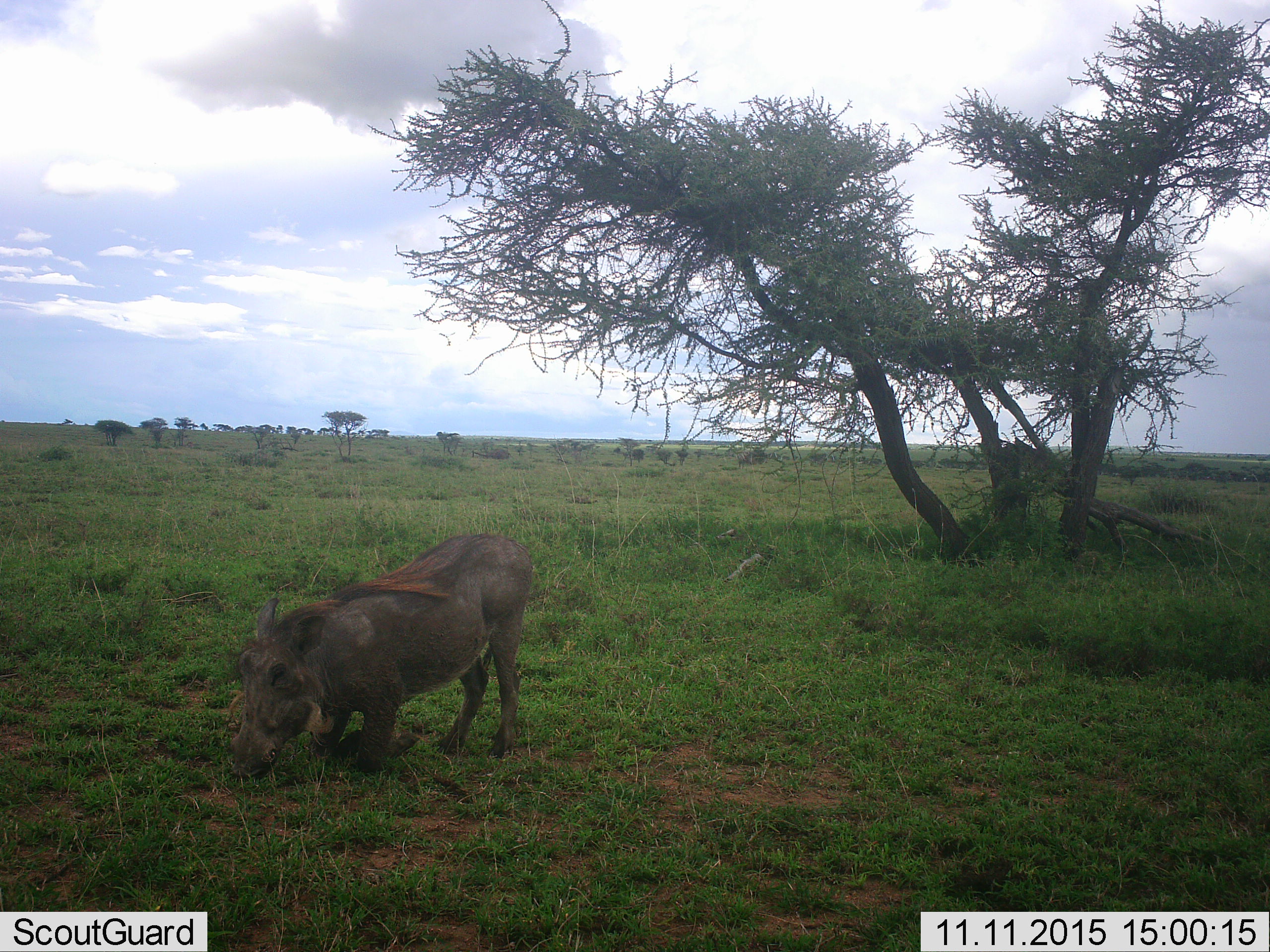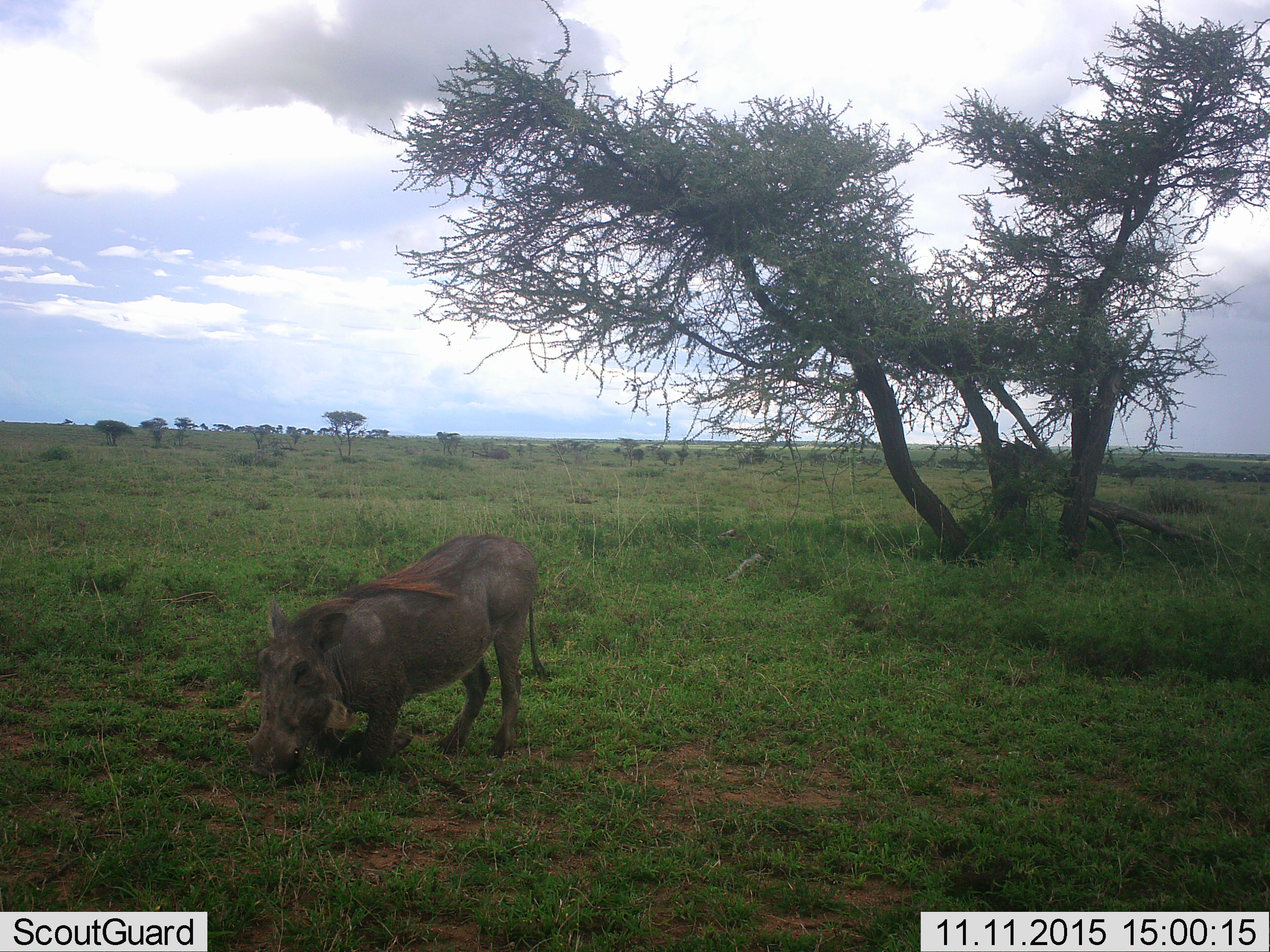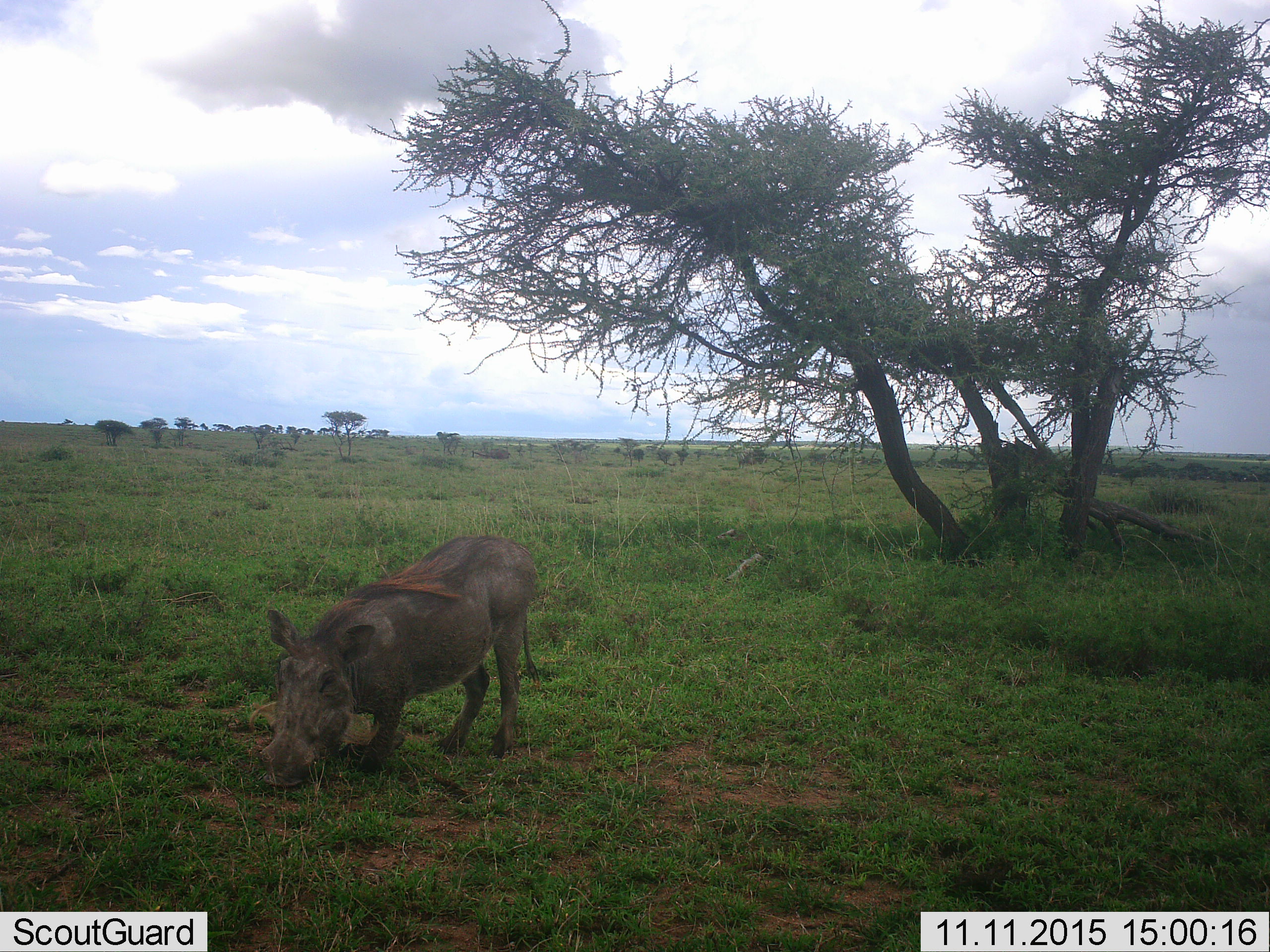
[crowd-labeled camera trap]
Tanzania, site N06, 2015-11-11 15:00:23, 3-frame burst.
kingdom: Animalia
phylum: Chordata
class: Mammalia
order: Artiodactyla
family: Suidae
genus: Phacochoerus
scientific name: Phacochoerus africanus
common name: warthog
Warthog (Phacochoerus africanus), count 1. Behavior (volunteer vote fractions): standing 29%, resting 0%, moving 0%, interacting 0%. Young present (vote fraction): 0%. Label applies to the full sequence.